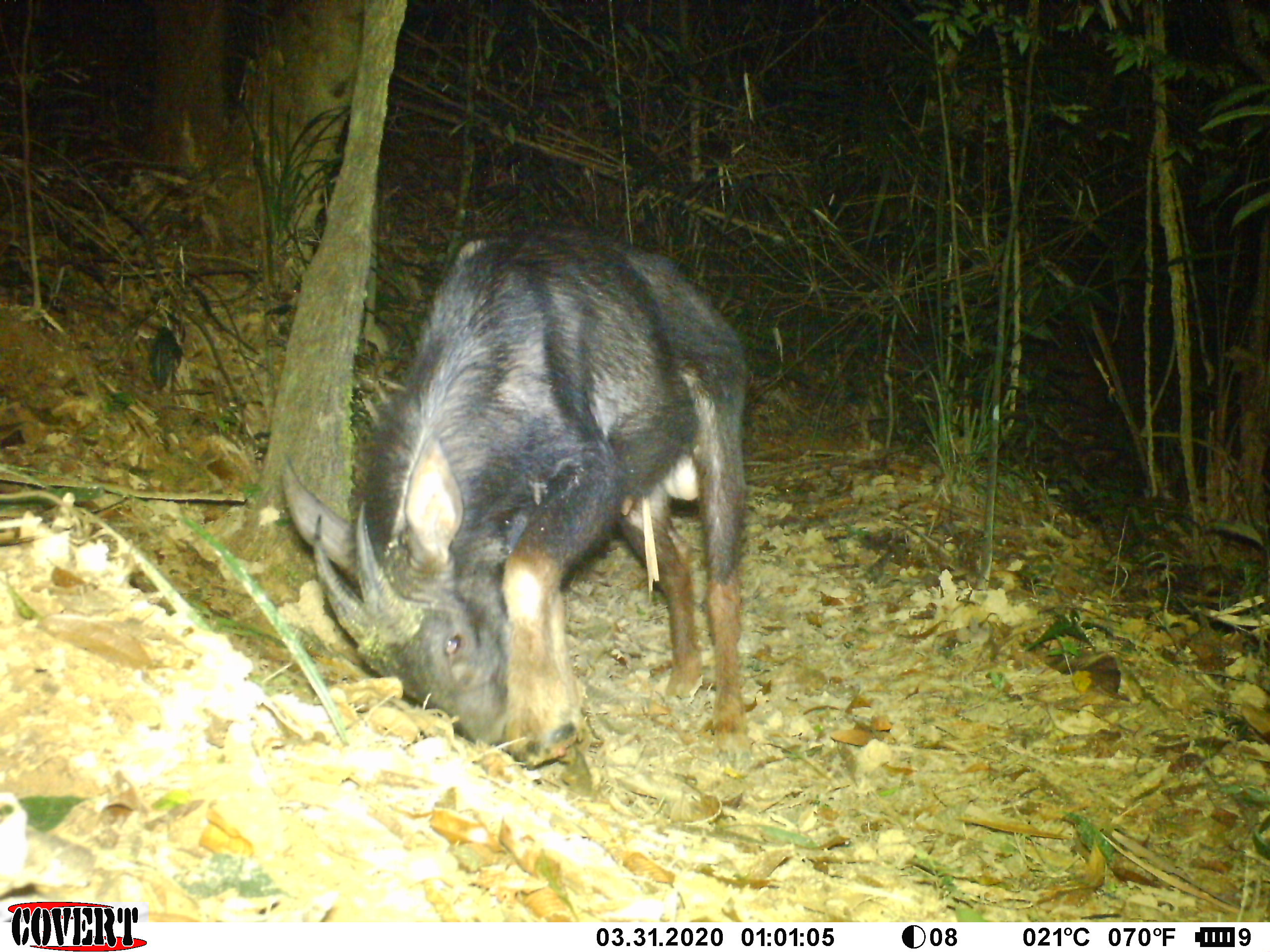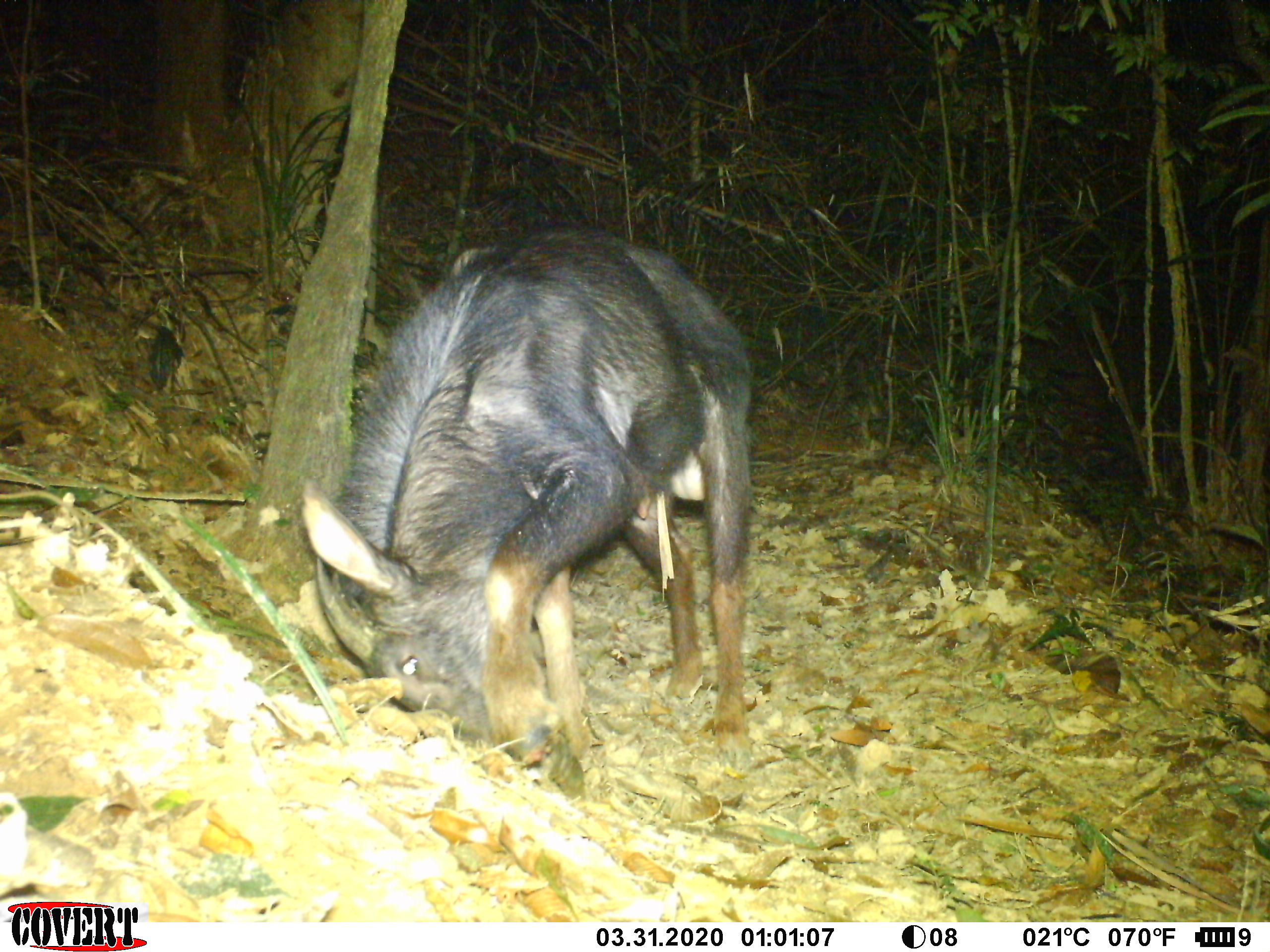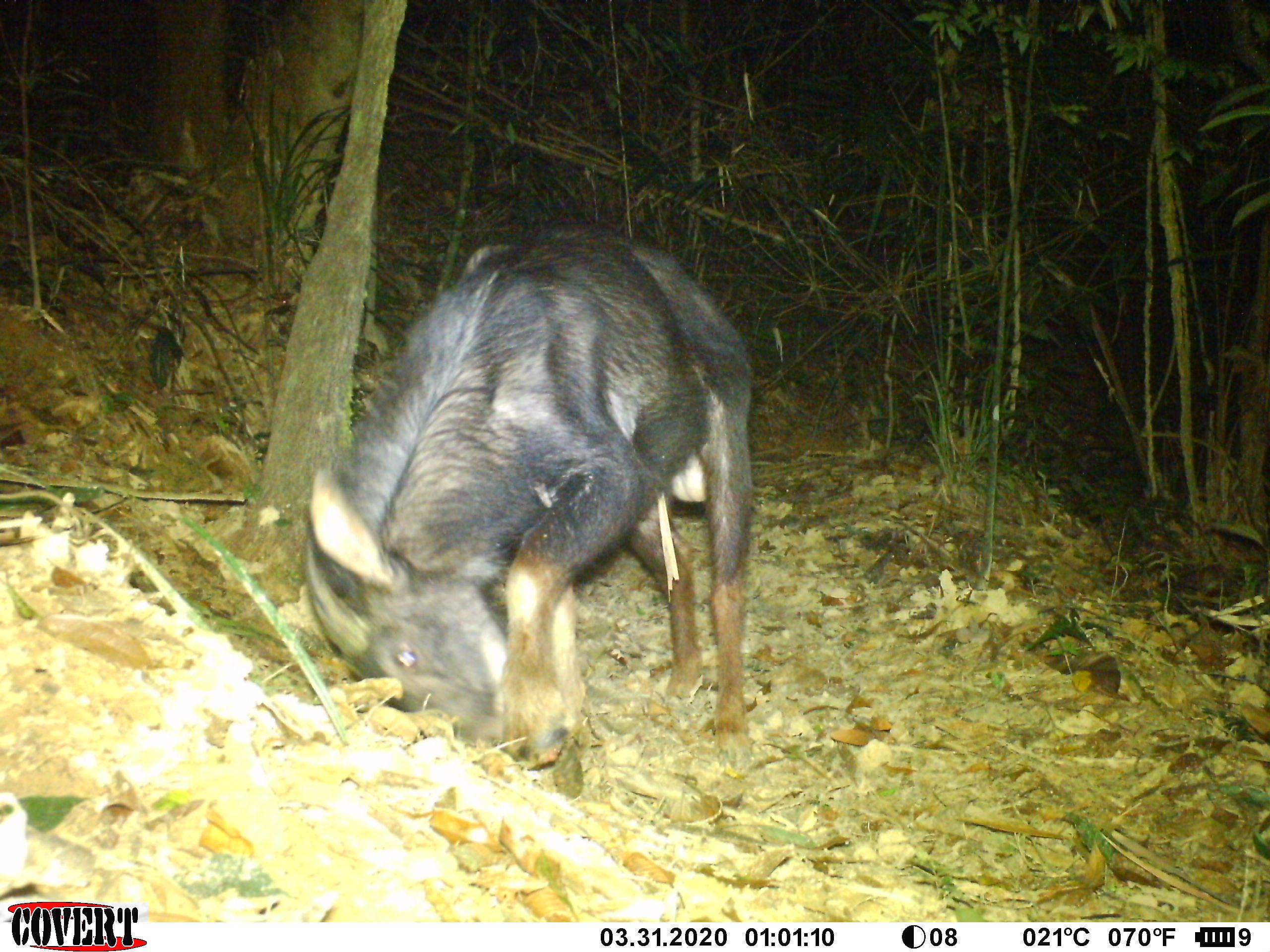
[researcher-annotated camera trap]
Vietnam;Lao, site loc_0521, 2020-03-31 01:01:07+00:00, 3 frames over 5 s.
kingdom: Animalia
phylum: Chordata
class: Mammalia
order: Artiodactyla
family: Bovidae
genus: Capricornis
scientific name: Capricornis sumatraensis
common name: chinese serow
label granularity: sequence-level